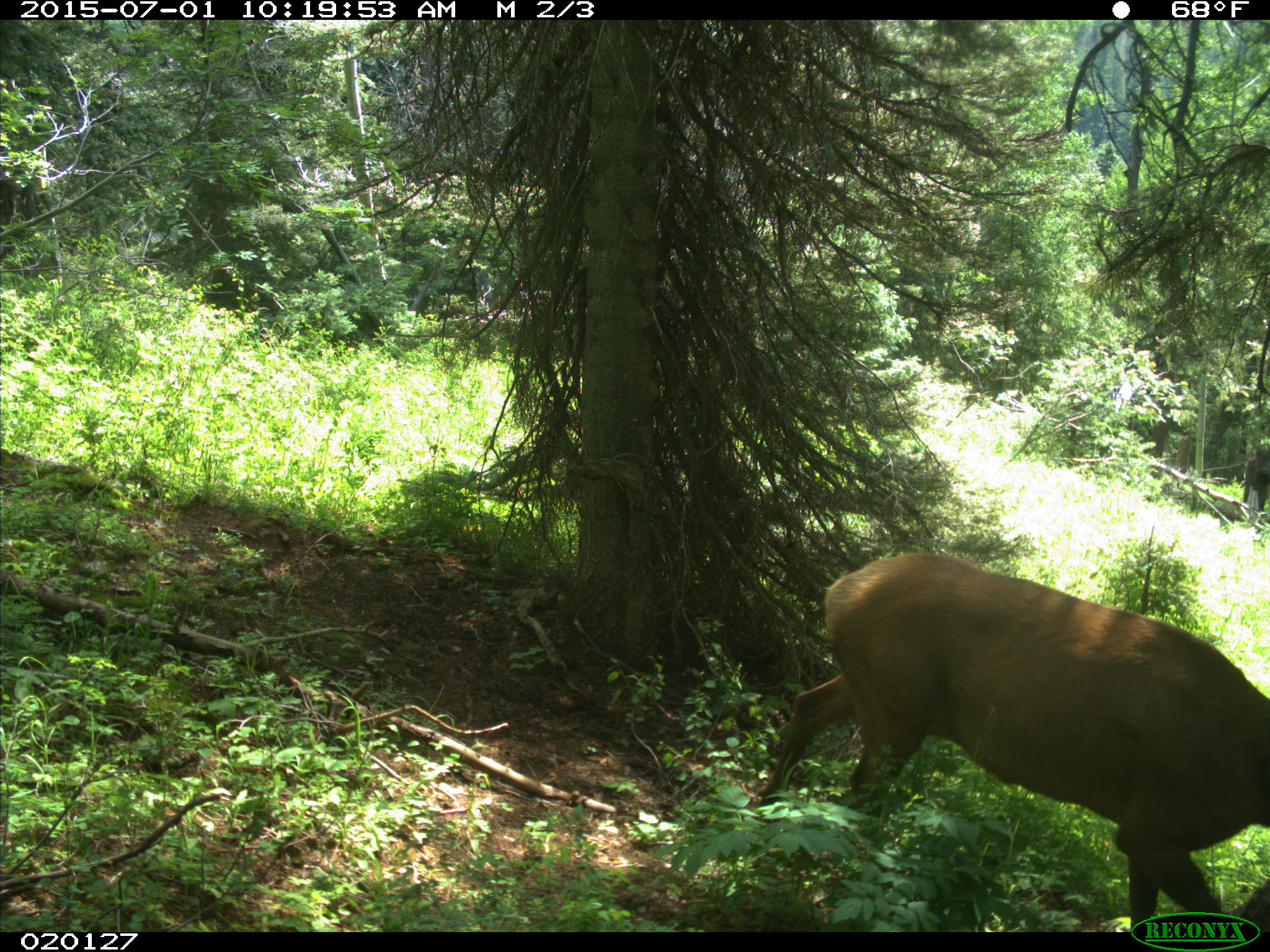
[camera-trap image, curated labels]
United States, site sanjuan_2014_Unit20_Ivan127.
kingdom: Animalia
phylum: Chordata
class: Mammalia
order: Artiodactyla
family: Cervidae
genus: Cervus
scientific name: Cervus elaphus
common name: red deer